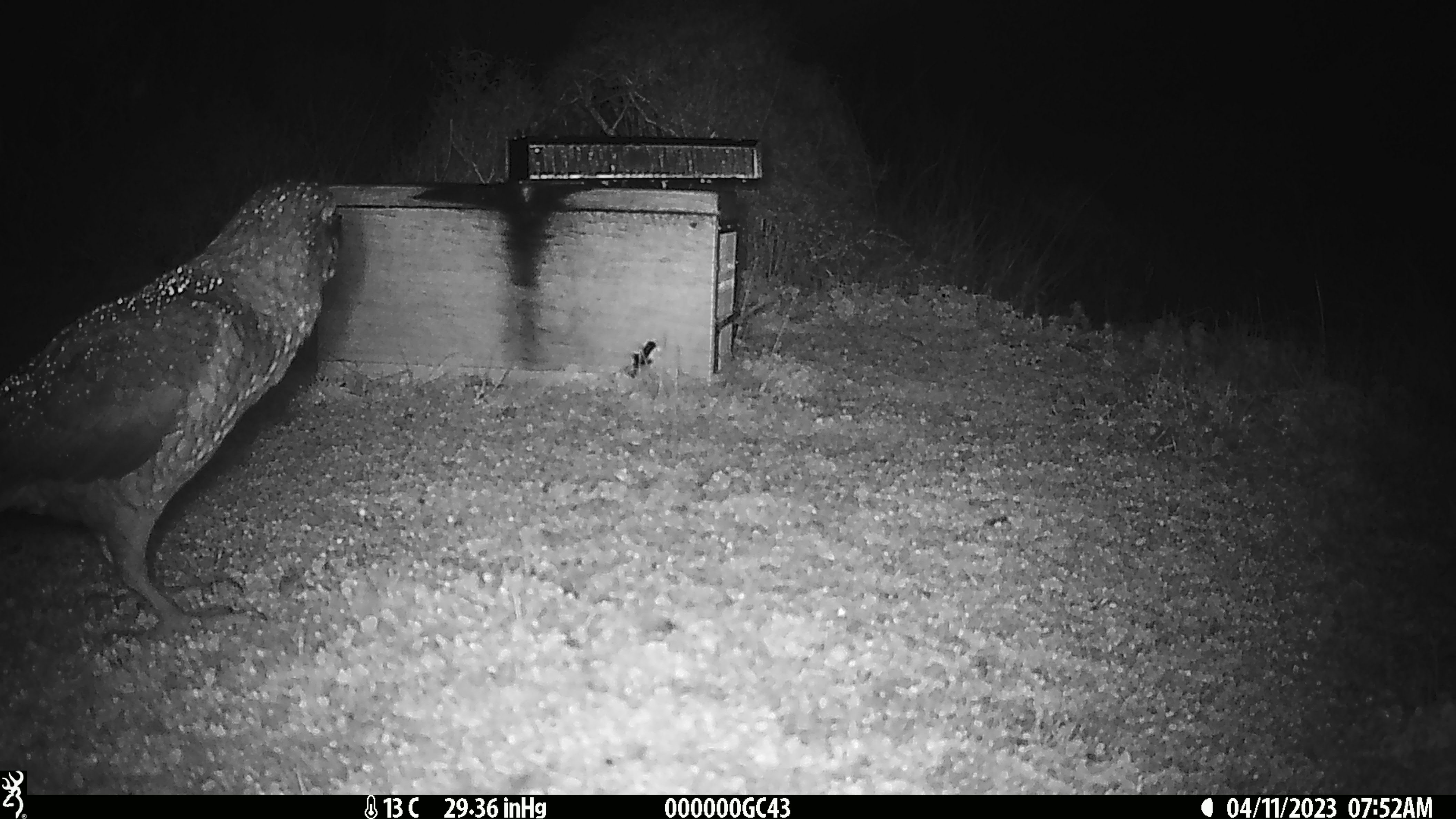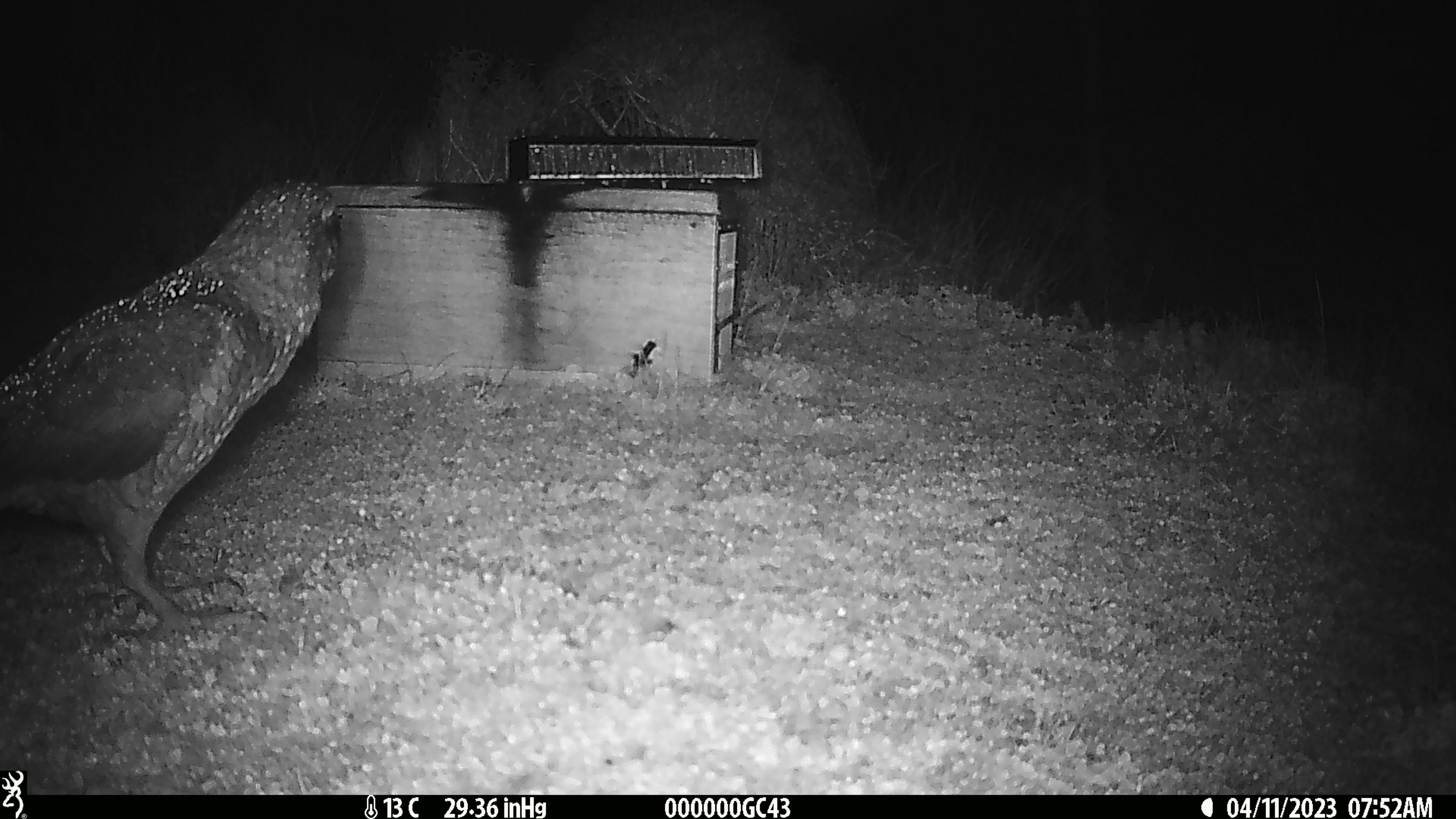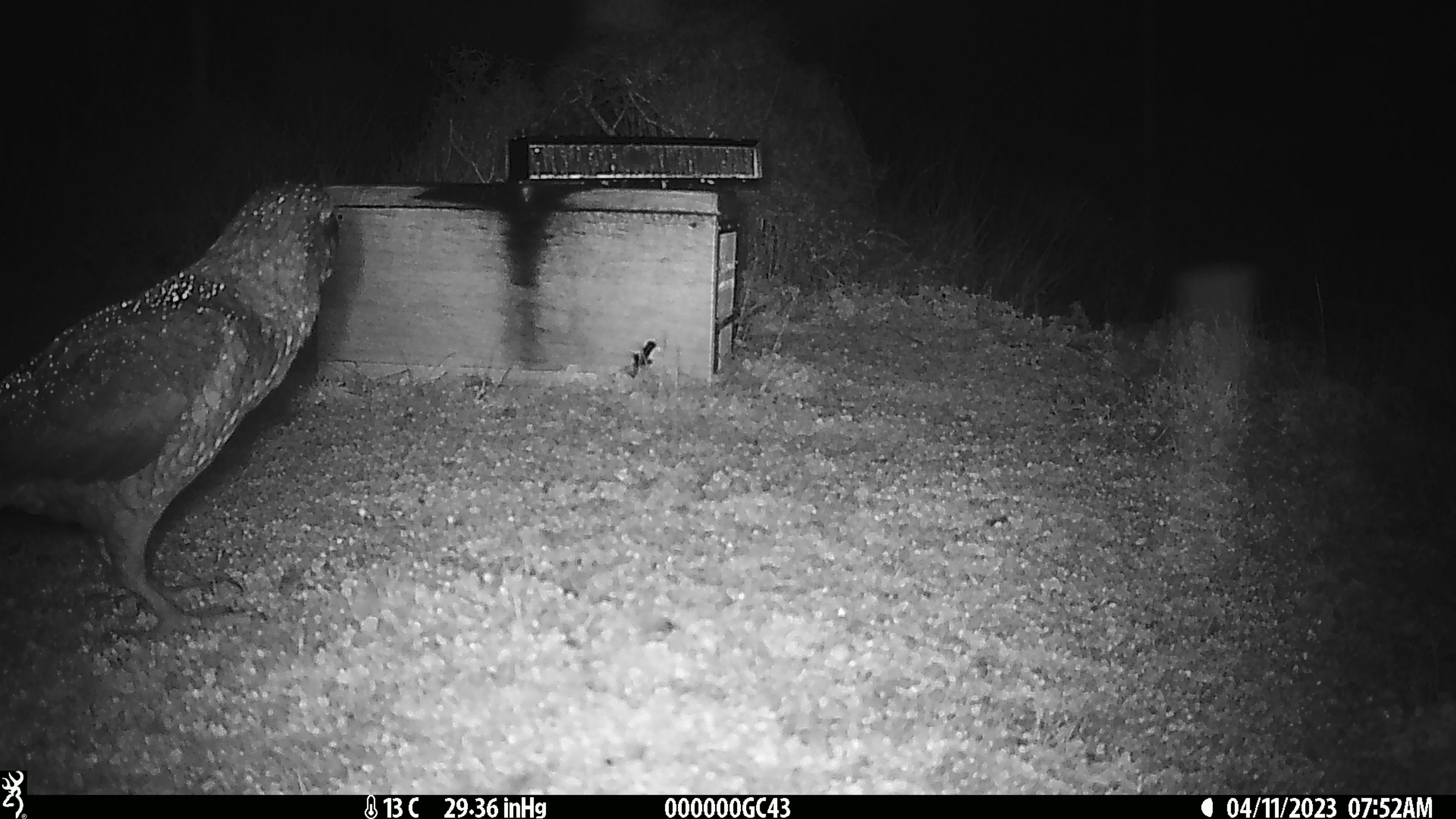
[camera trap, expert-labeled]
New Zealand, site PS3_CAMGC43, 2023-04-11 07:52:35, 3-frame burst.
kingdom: Animalia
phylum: Chordata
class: Aves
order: Psittaciformes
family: Strigopidae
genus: Nestor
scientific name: Nestor notabilis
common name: kea